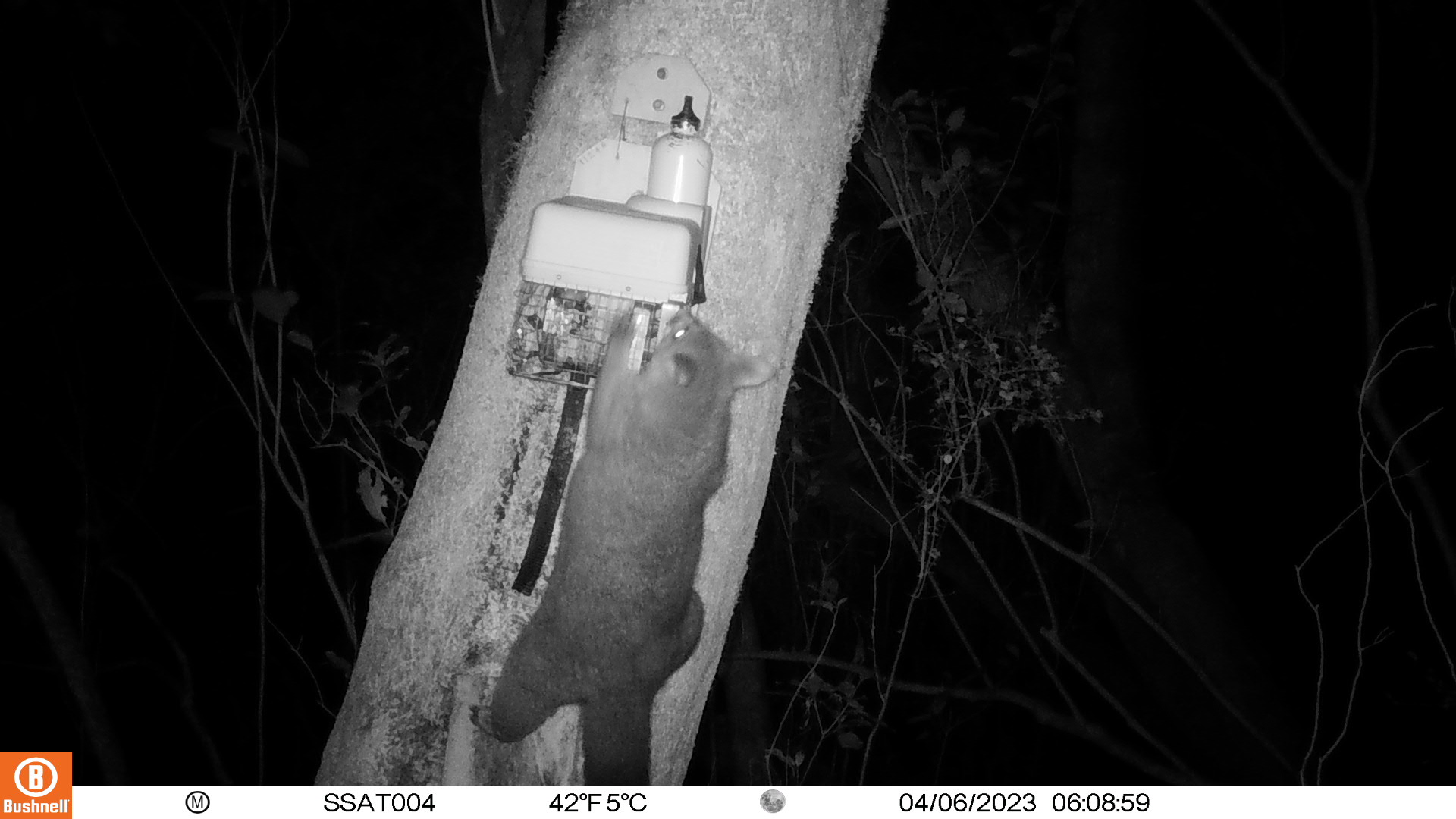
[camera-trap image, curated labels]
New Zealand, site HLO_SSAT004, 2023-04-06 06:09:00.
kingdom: Animalia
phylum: Chordata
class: Mammalia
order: Diprotodontia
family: Phalangeridae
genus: Trichosurus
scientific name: Trichosurus vulpecula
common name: common brushtail possum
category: possum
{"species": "possum (common brushtail possum) (Trichosurus vulpecula)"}